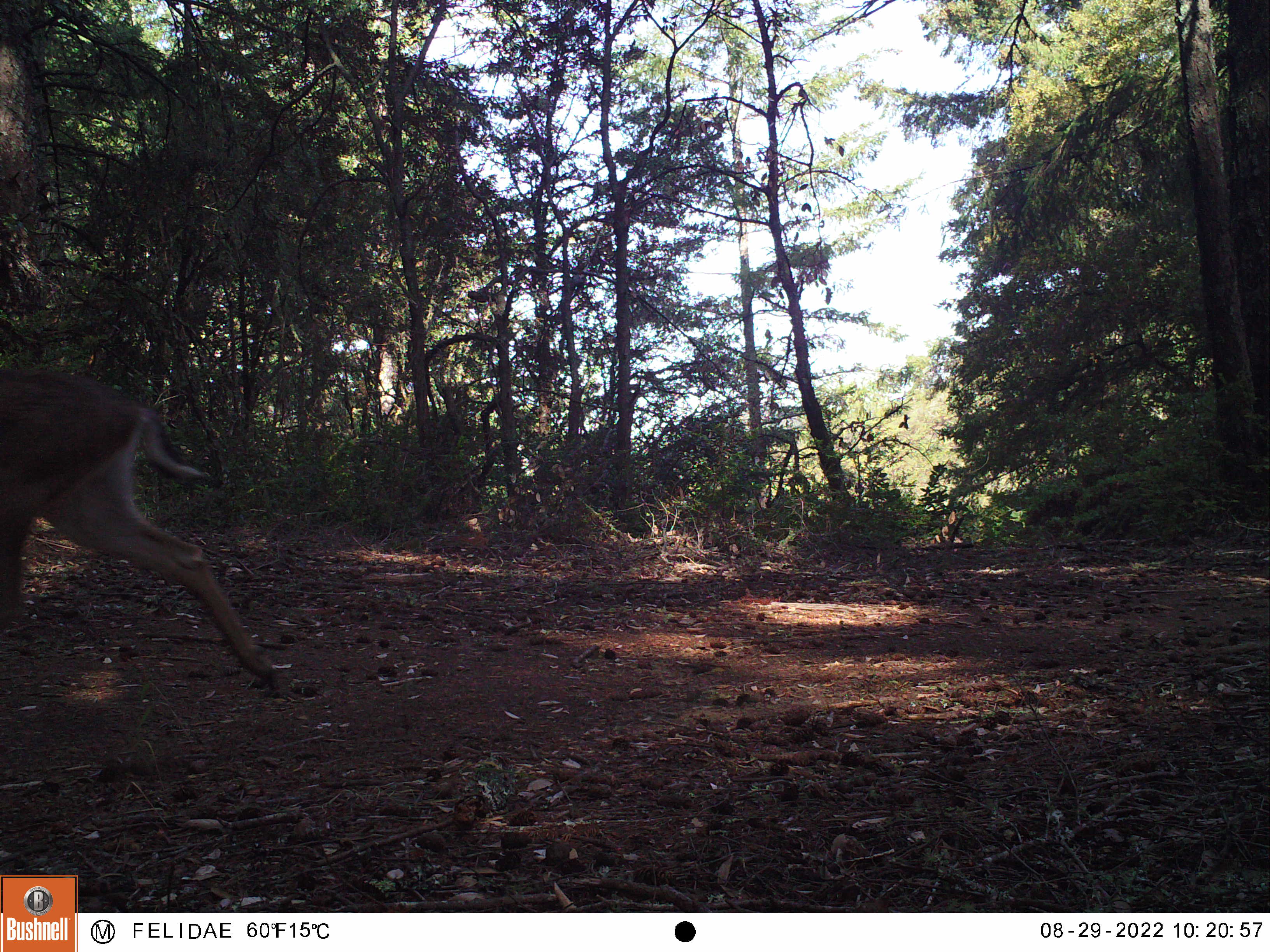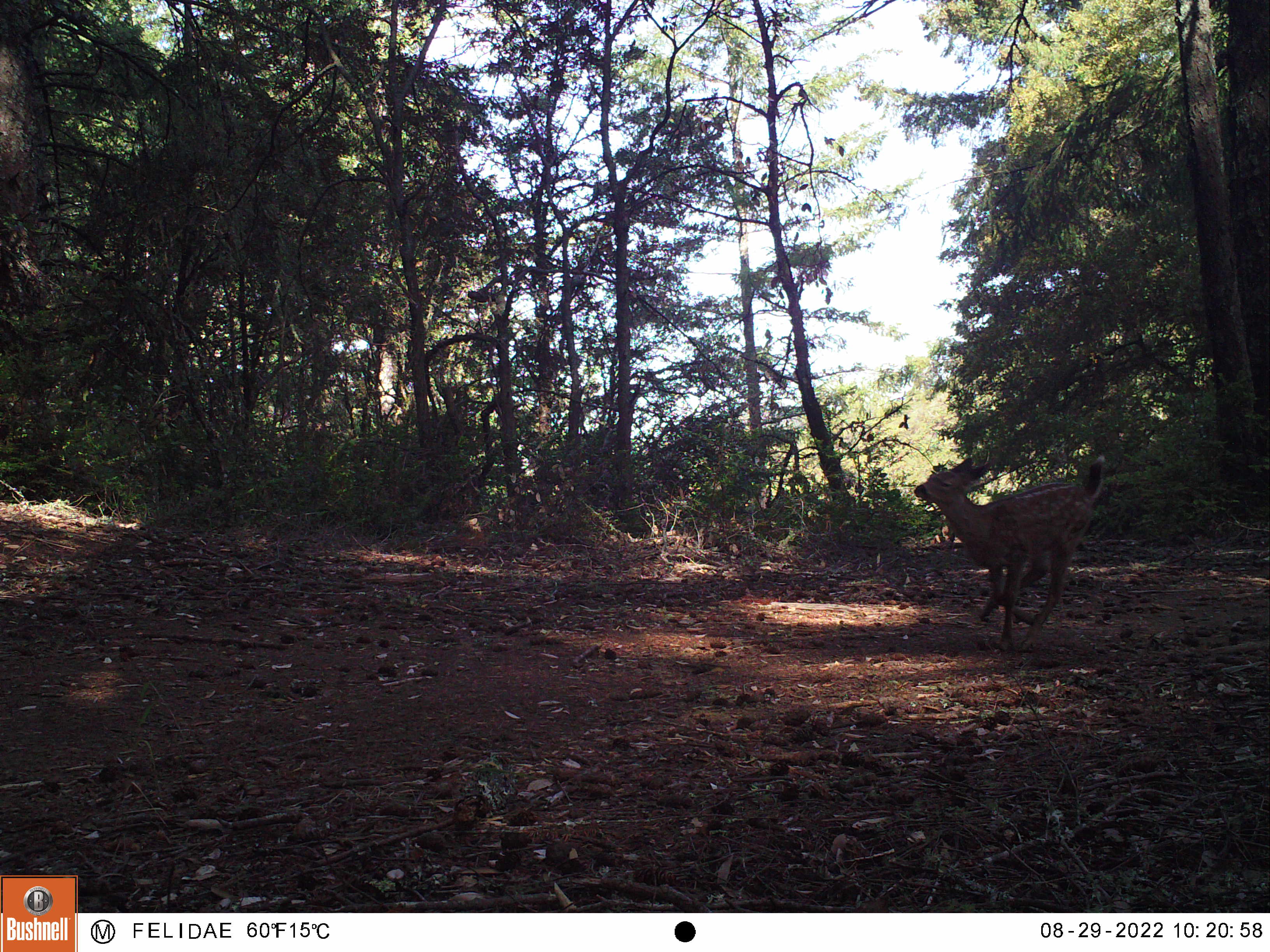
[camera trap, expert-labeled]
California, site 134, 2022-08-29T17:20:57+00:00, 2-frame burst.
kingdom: Animalia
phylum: Chordata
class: Mammalia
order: Artiodactyla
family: Cervidae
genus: Odocoileus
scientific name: Odocoileus hemionus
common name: mule deer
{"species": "mule deer (Odocoileus hemionus)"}